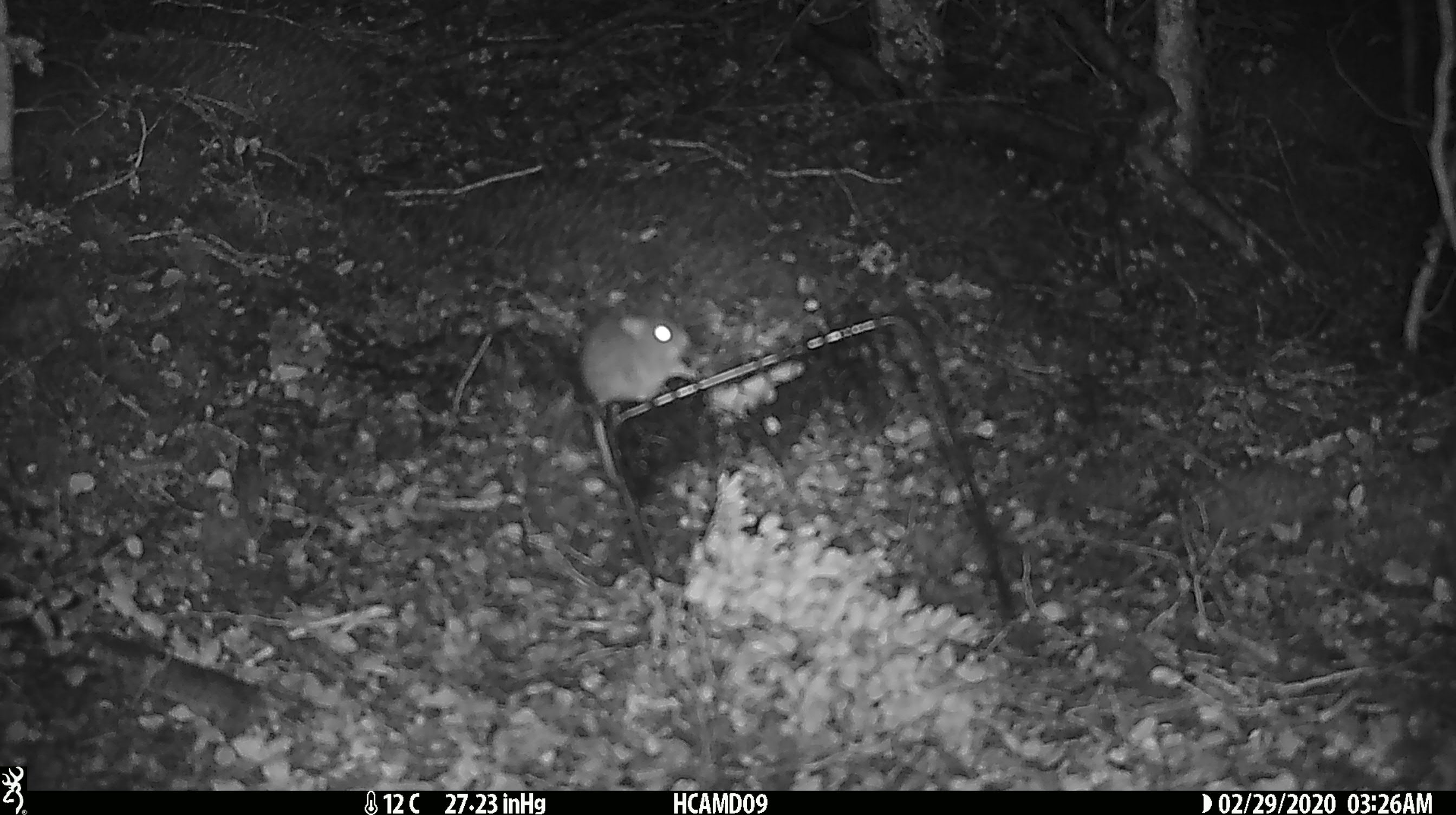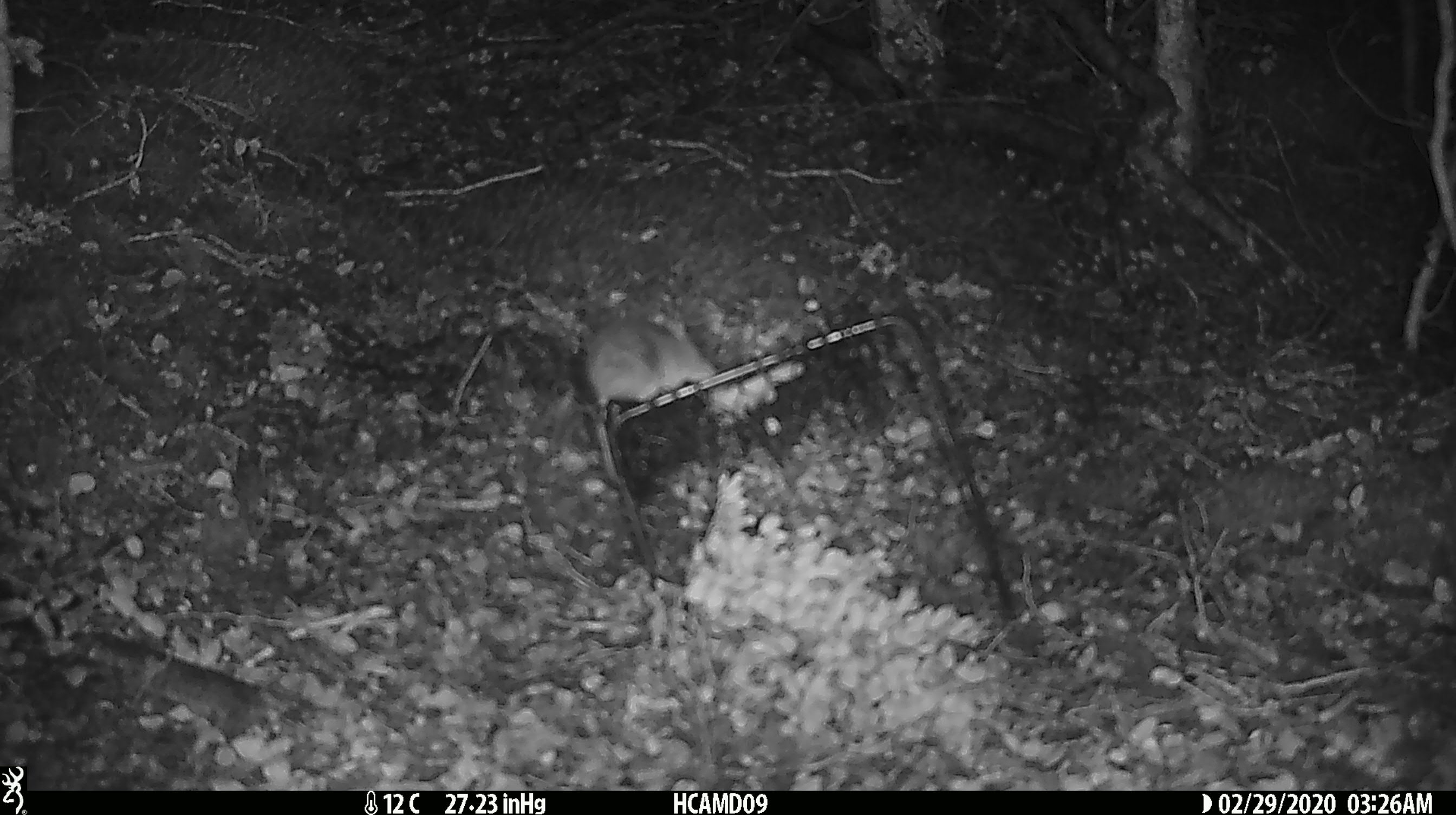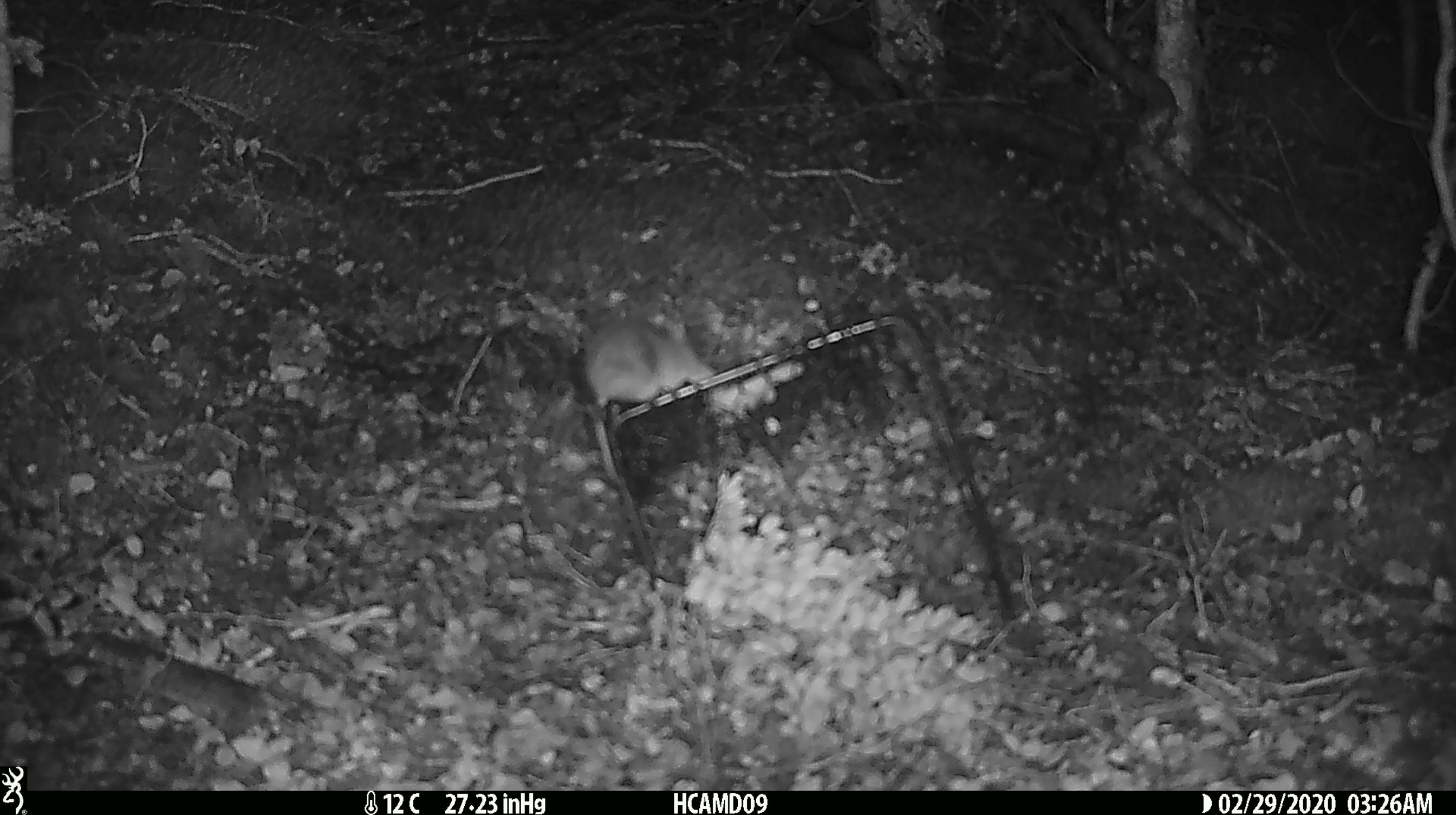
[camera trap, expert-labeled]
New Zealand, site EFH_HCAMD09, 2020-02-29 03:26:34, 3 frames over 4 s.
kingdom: Animalia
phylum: Chordata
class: Mammalia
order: Rodentia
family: Muridae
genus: Mus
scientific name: Mus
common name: mouse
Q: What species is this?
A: Mouse (Mus).